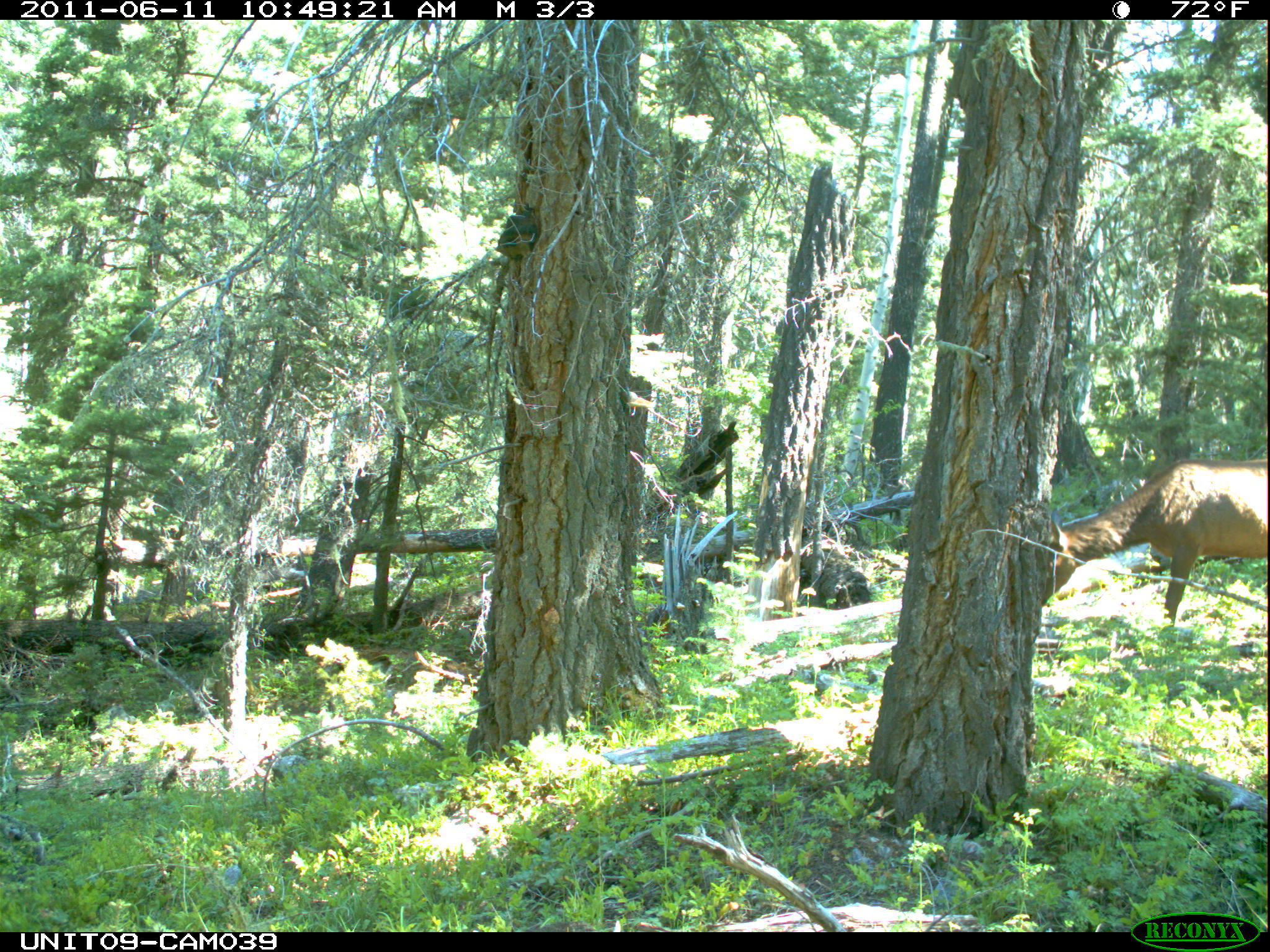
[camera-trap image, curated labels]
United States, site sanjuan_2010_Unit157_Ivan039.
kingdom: Animalia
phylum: Chordata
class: Mammalia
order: Artiodactyla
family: Cervidae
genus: Cervus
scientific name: Cervus elaphus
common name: red deer